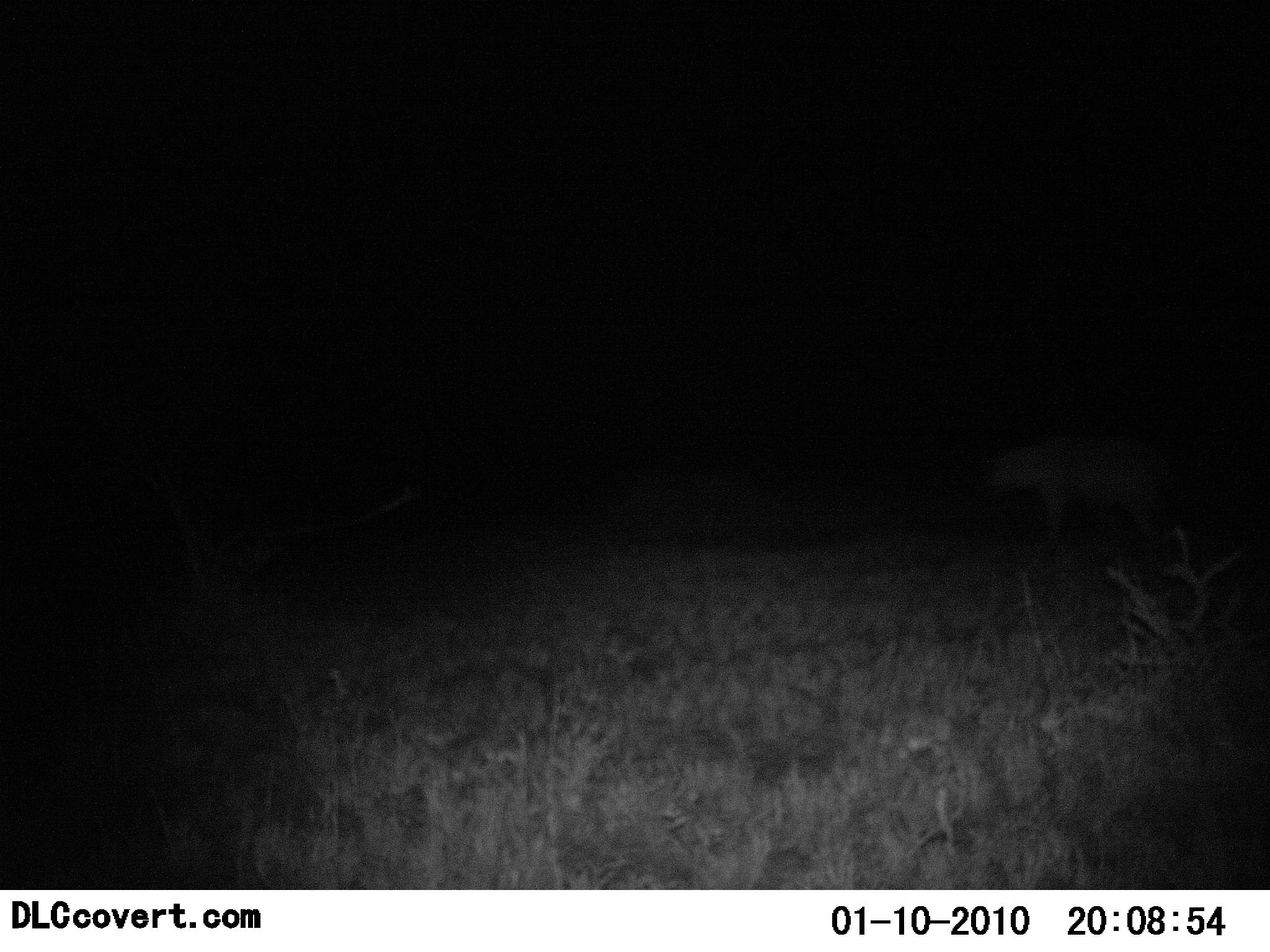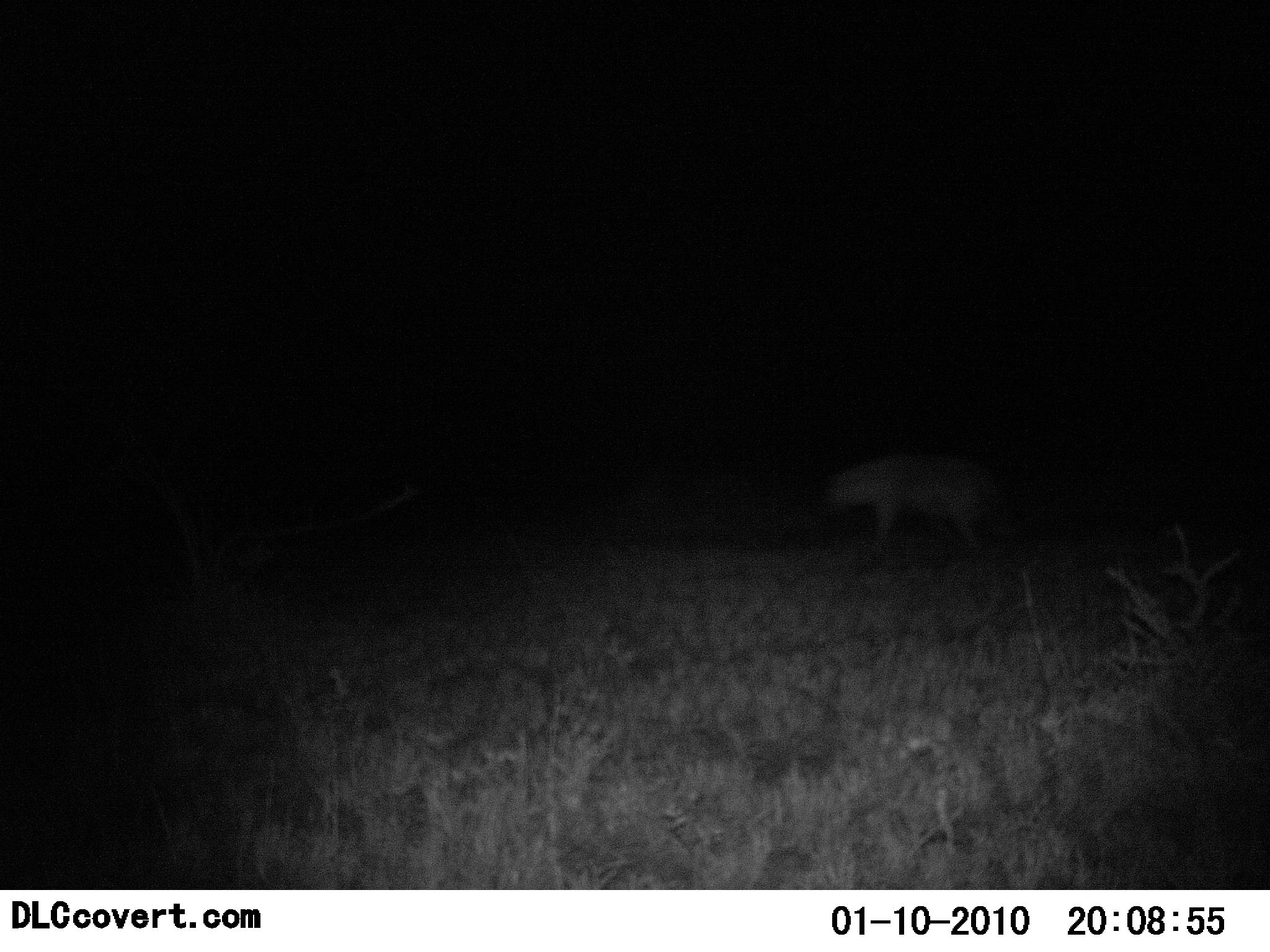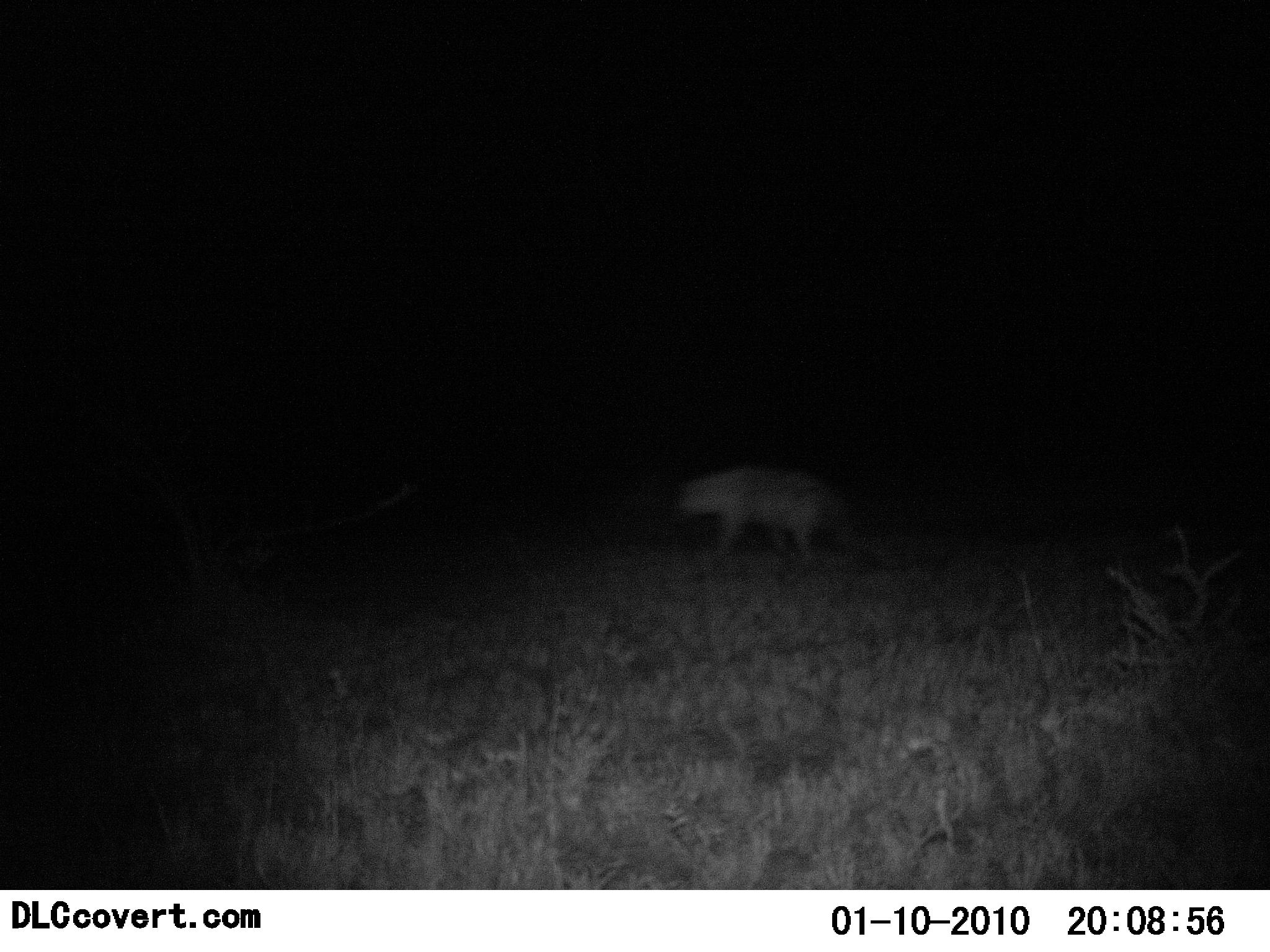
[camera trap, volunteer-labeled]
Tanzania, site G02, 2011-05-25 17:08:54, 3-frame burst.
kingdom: Animalia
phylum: Chordata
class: Mammalia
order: Carnivora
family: Hyaenidae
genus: Crocuta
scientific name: Crocuta crocuta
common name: spotted hyena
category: hyenaspotted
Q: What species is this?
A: Hyenaspotted (spotted hyena) (Crocuta crocuta).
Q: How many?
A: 1.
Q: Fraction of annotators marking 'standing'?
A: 9%.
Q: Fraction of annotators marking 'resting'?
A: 0%.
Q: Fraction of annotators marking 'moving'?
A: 91%.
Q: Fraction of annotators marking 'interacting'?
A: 0%.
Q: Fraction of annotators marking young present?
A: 0%.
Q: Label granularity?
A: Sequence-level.